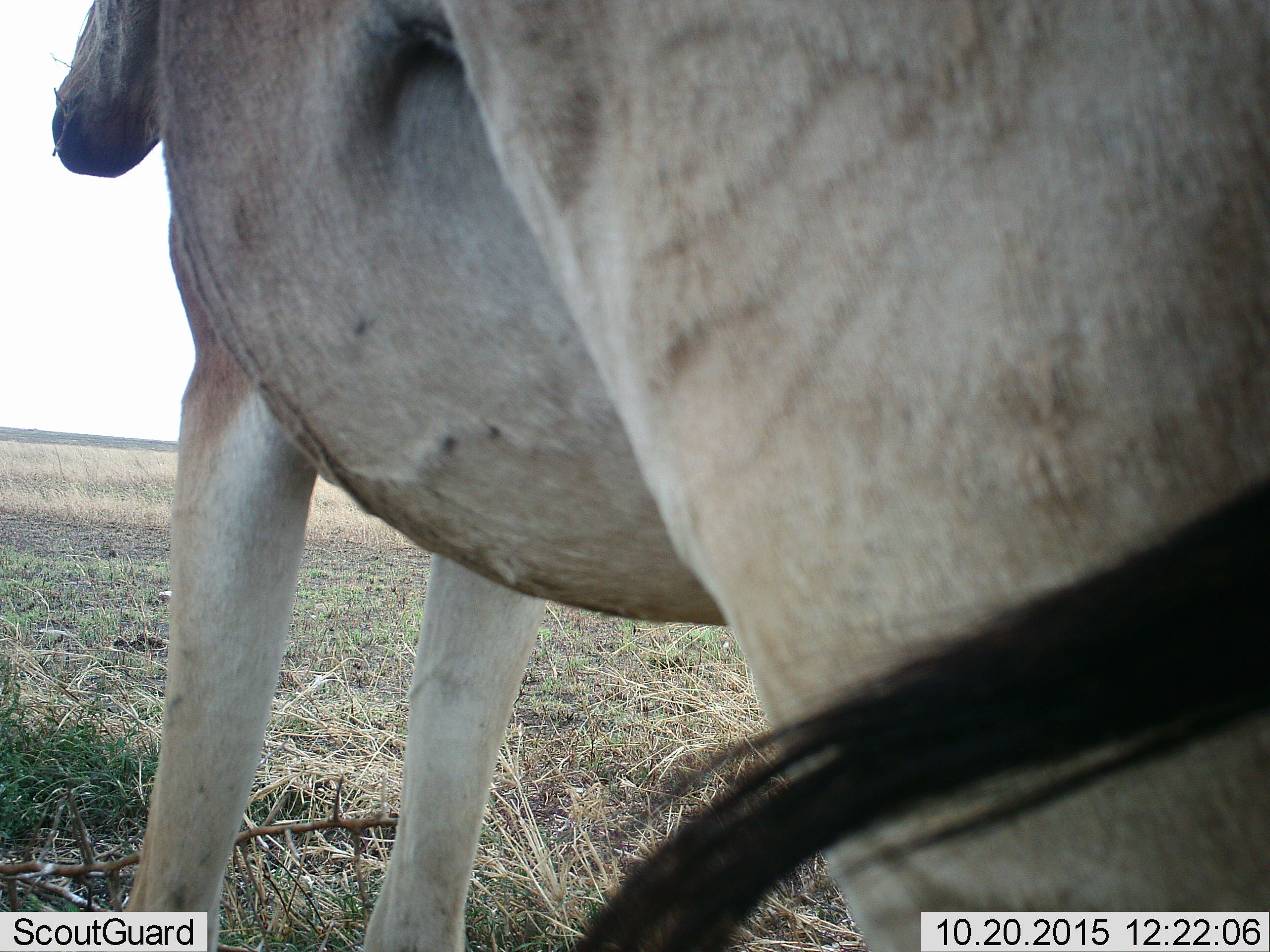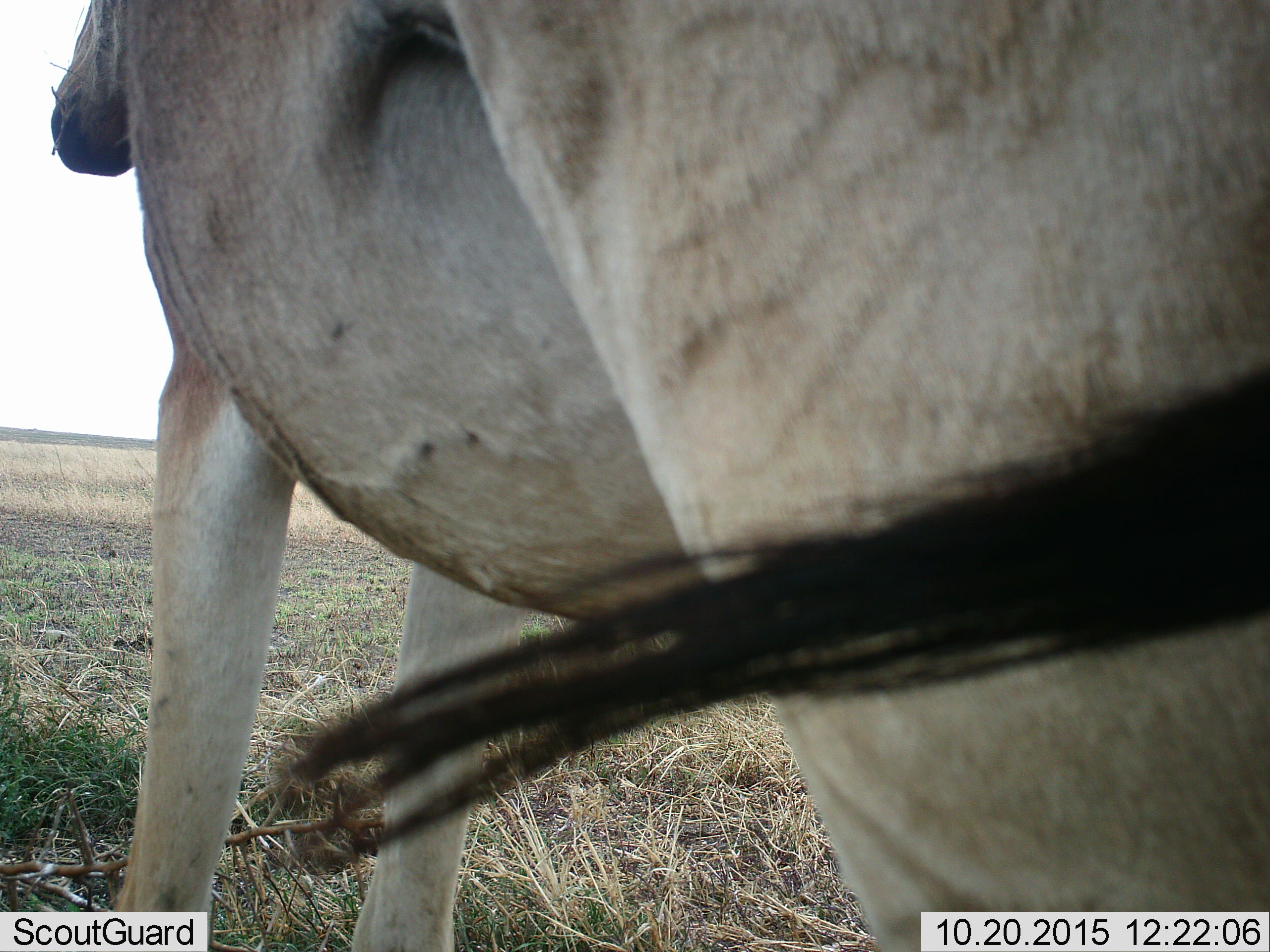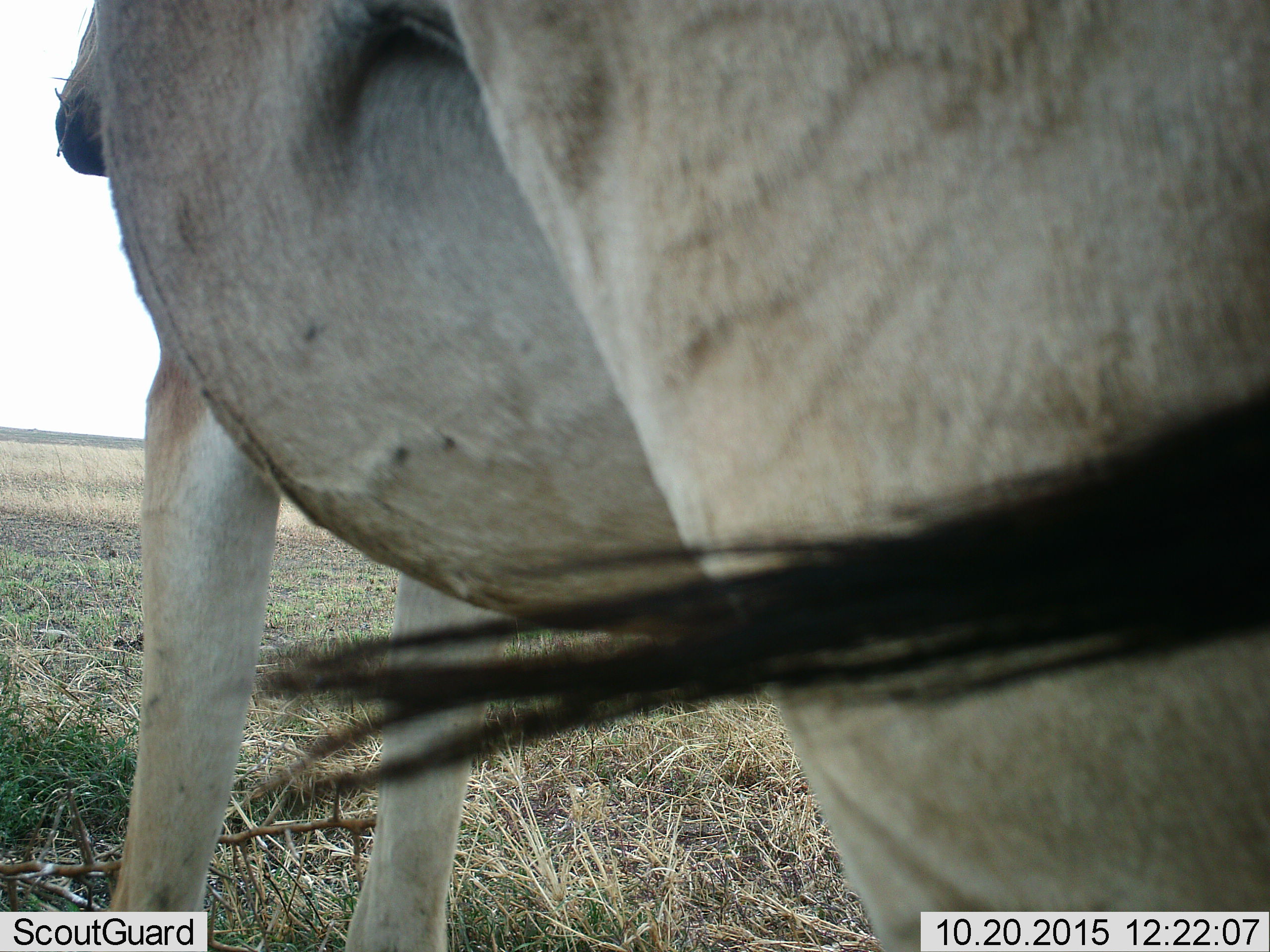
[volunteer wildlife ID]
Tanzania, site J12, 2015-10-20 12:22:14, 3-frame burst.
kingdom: Animalia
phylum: Chordata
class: Mammalia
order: Artiodactyla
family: Bovidae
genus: Alcelaphus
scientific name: Alcelaphus buselaphus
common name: hartebeest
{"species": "hartebeest (Alcelaphus buselaphus)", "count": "1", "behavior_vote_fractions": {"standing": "100%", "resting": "0%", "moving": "0%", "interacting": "0%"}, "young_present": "0%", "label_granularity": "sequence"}